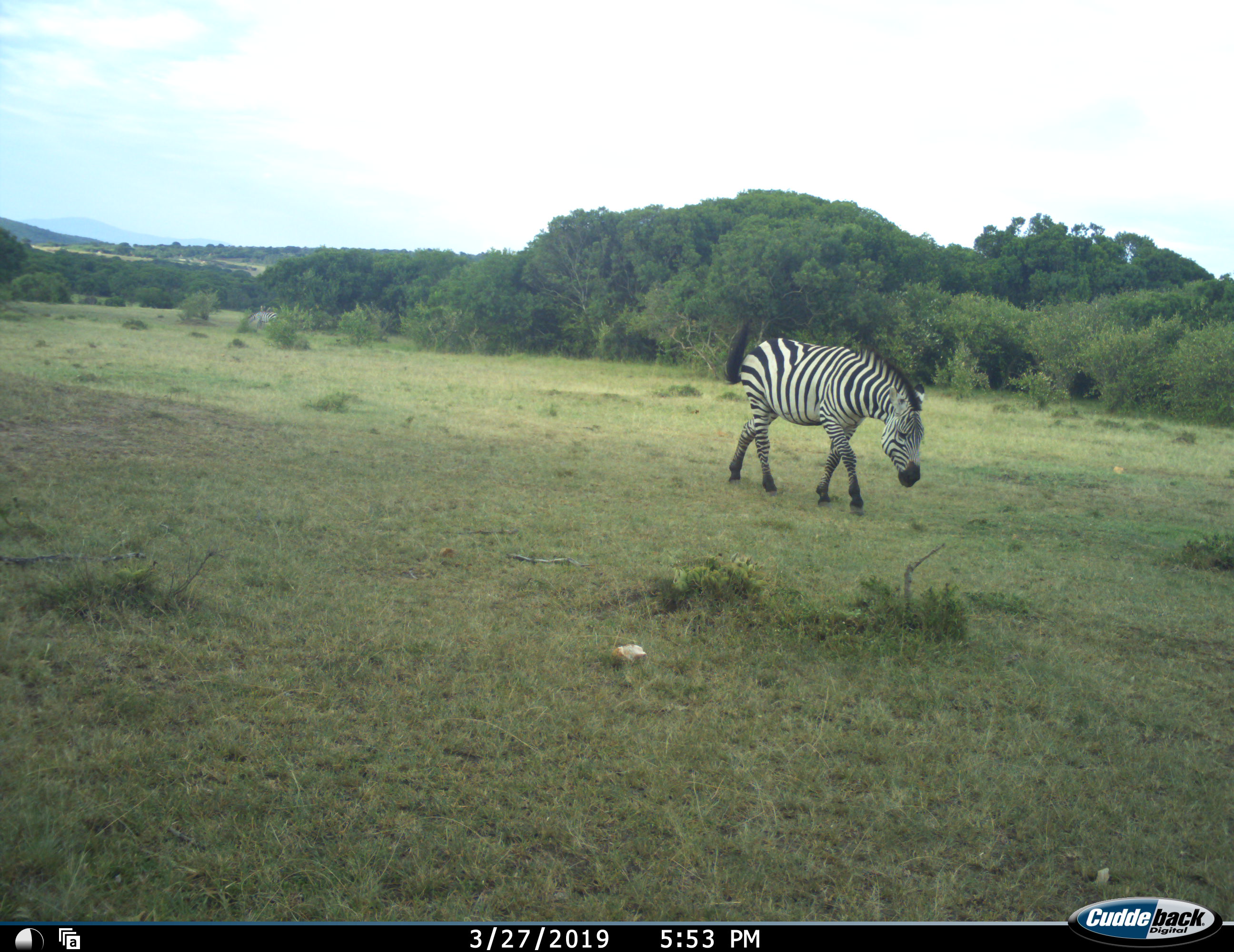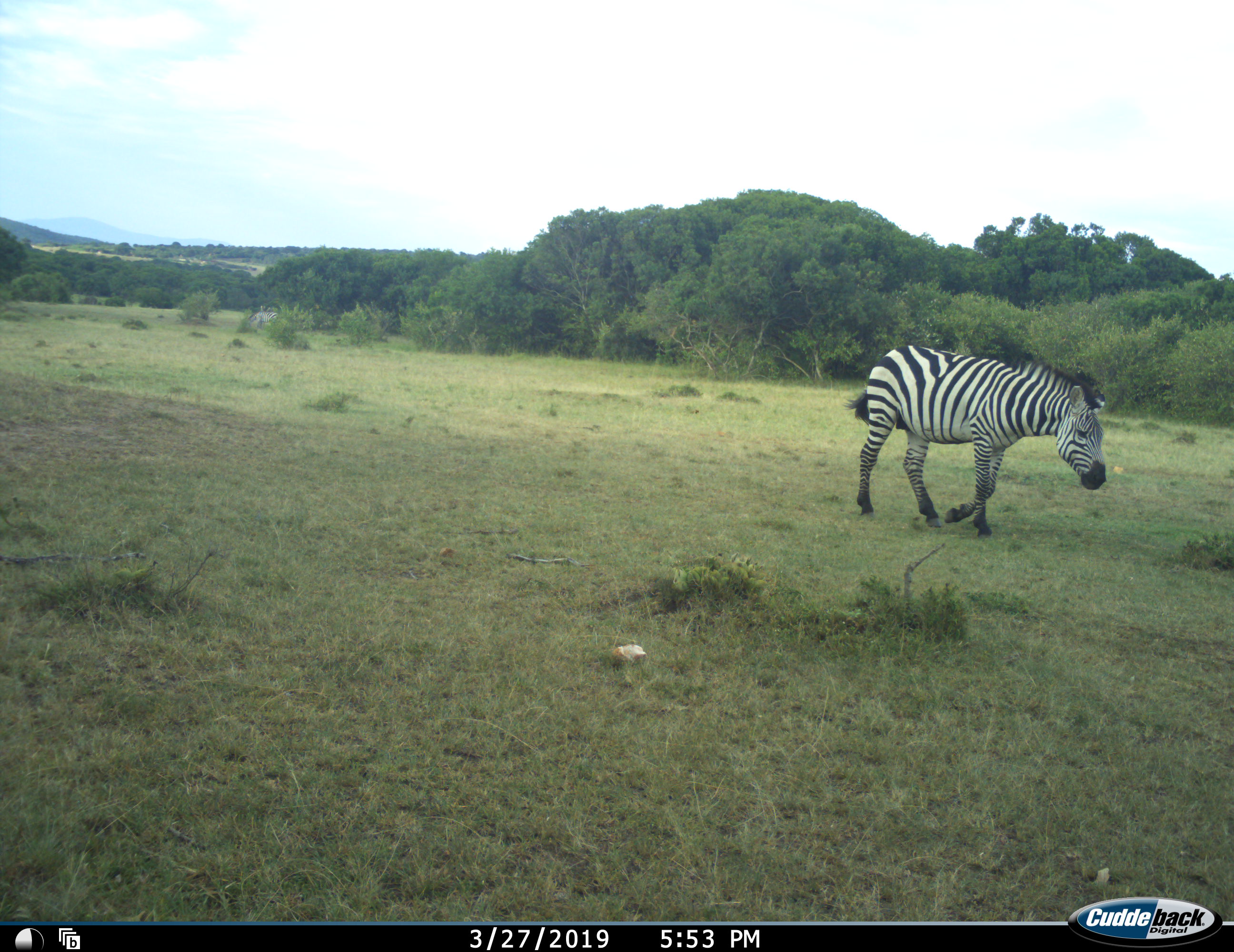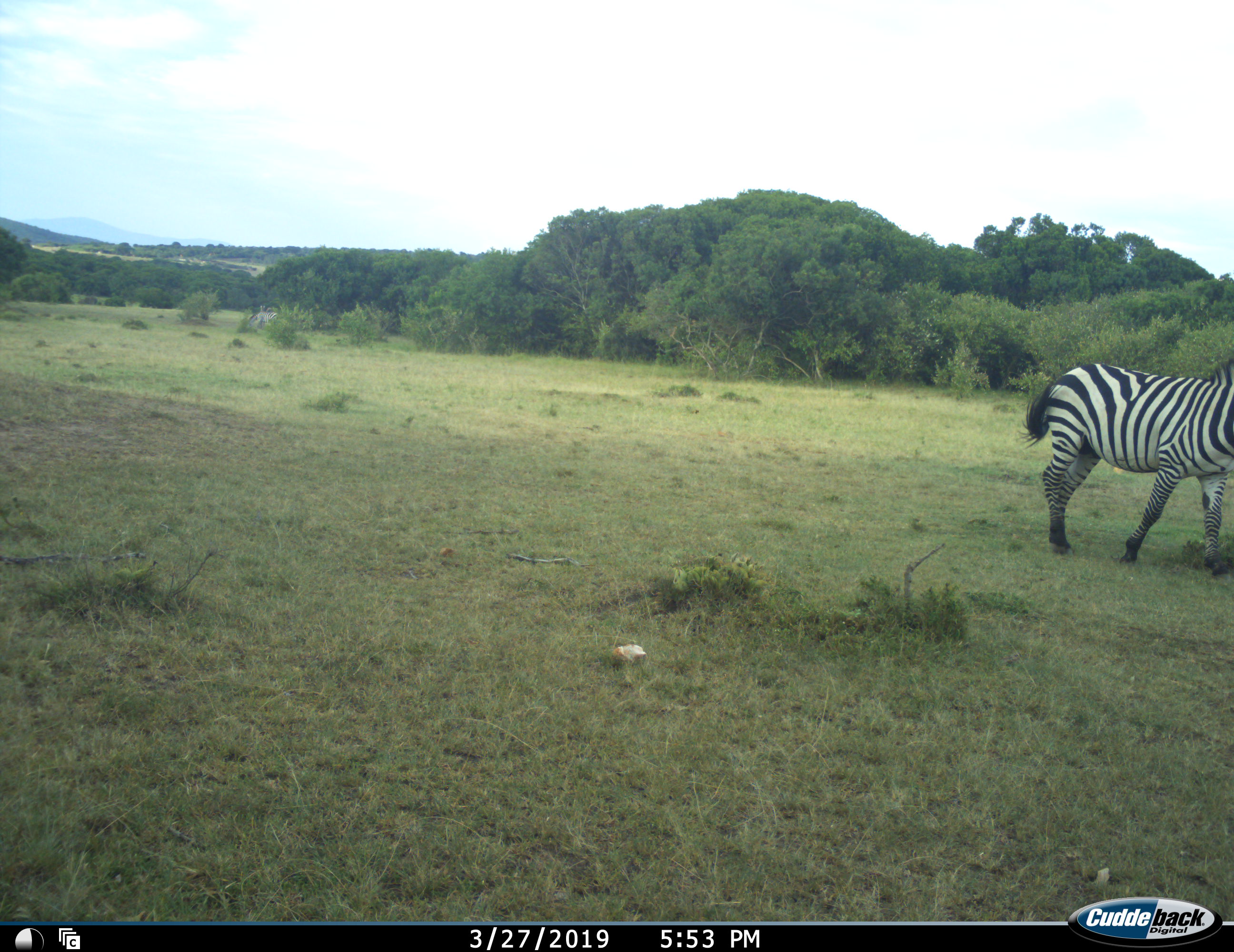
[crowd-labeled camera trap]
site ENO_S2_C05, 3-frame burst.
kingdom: Animalia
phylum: Chordata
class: Mammalia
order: Perissodactyla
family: Equidae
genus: Equus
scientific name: Equus quagga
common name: plains zebra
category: zebraplains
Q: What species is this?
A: Zebraplains (plains zebra) (Equus quagga).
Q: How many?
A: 1.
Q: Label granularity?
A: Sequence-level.